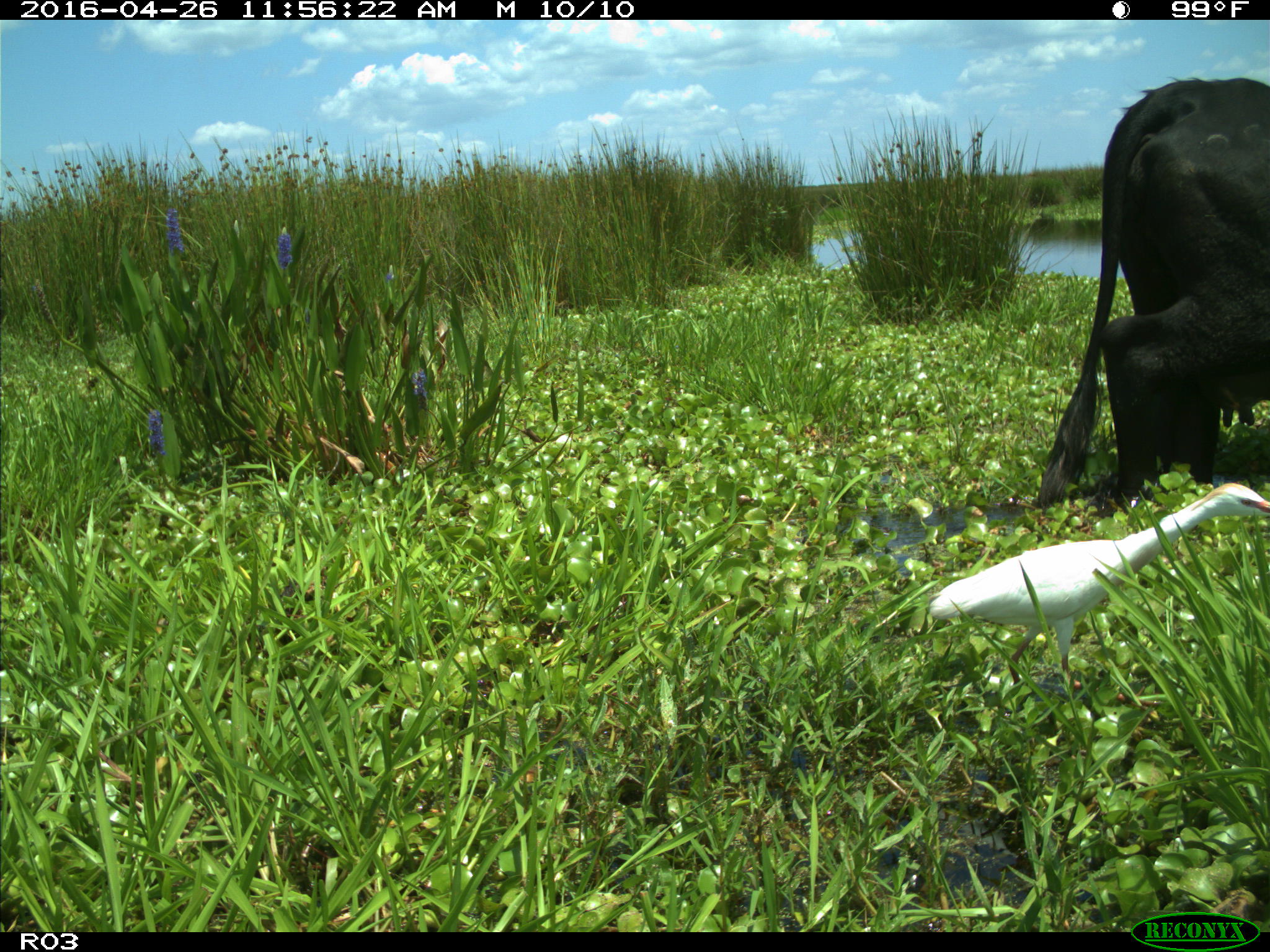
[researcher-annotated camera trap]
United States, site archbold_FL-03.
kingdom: Animalia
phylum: Chordata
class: Mammalia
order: Artiodactyla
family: Bovidae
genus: Bos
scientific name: Bos taurus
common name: domestic cow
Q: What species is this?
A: Bos taurus (domestic cow).